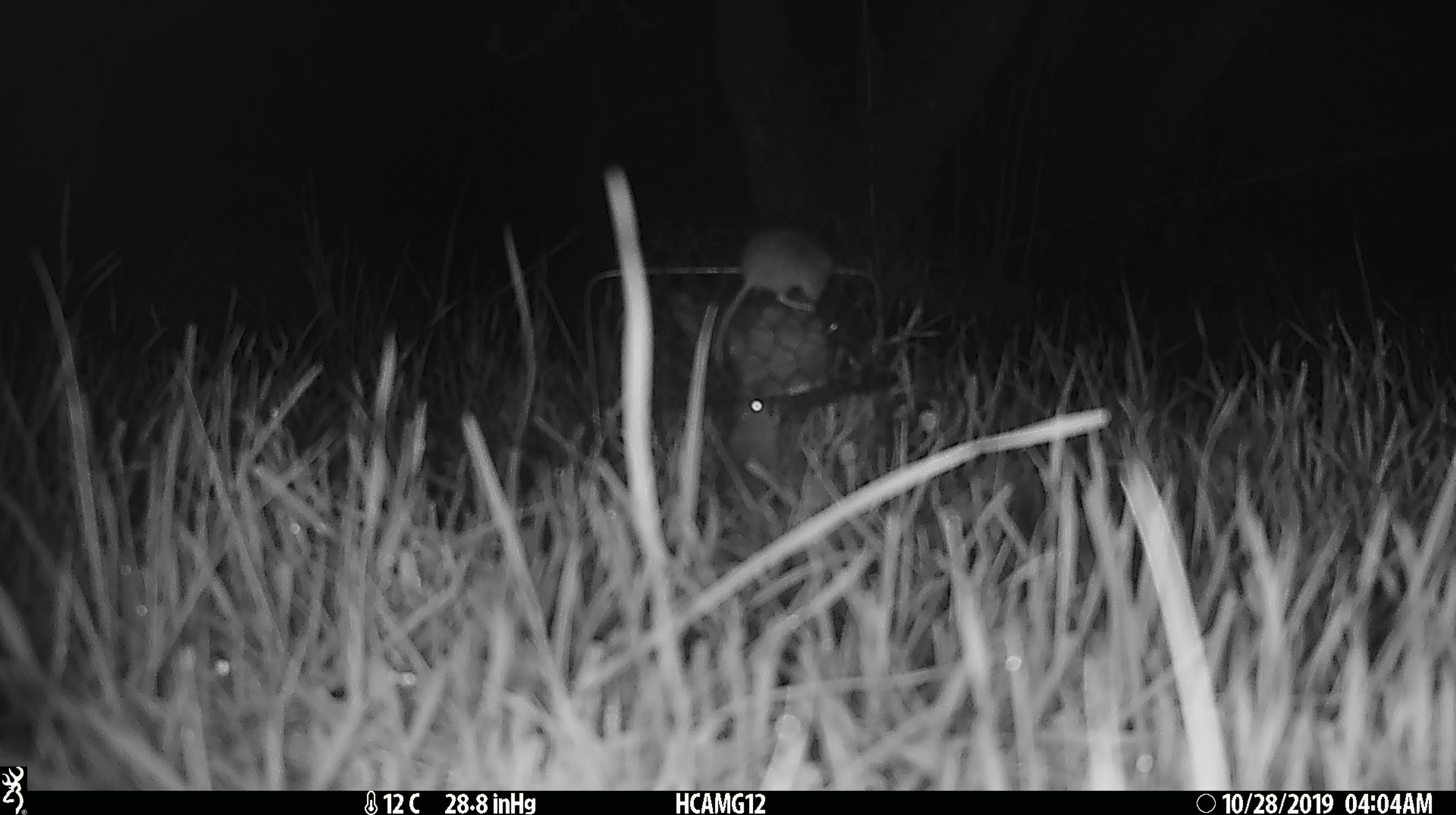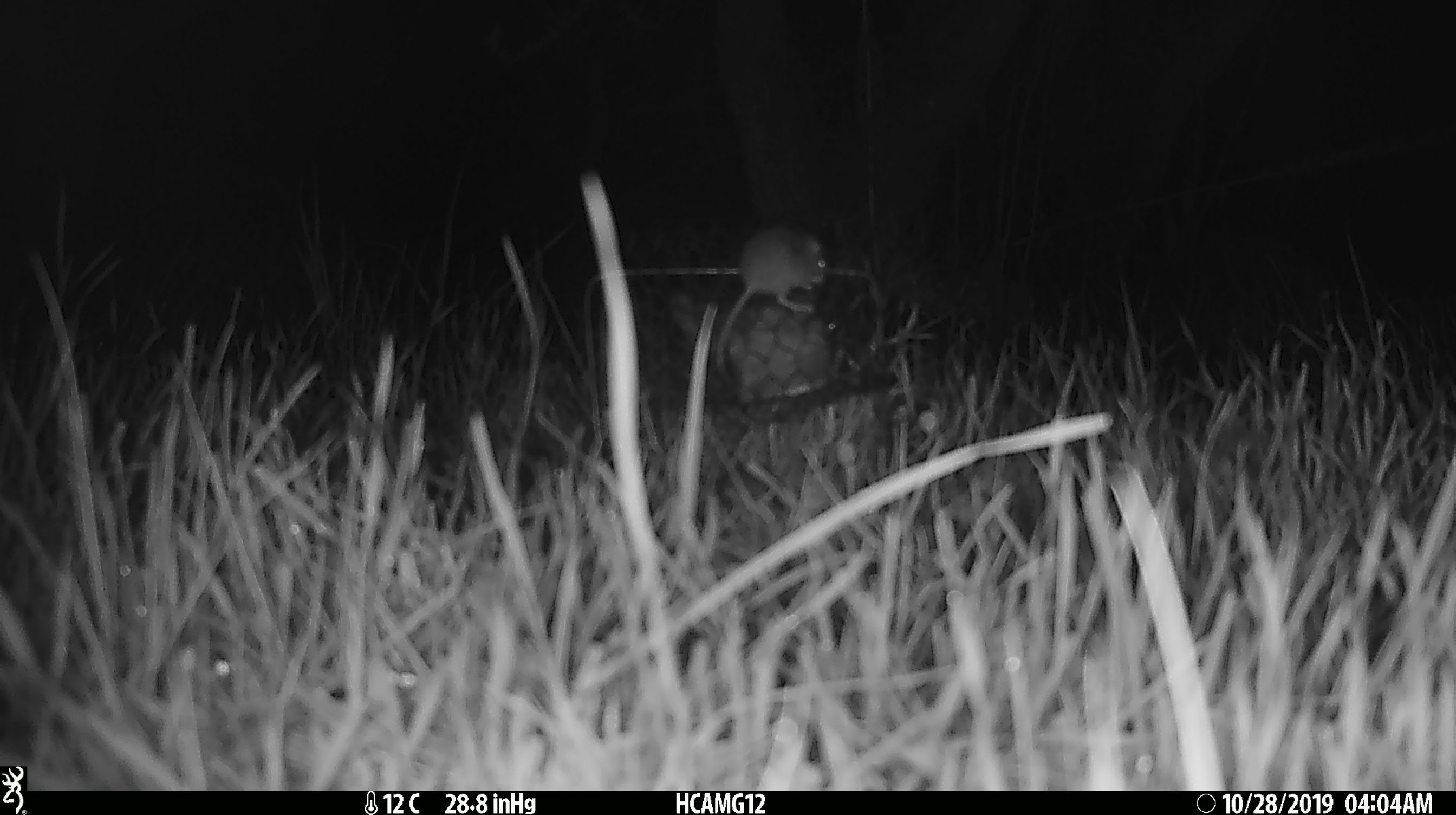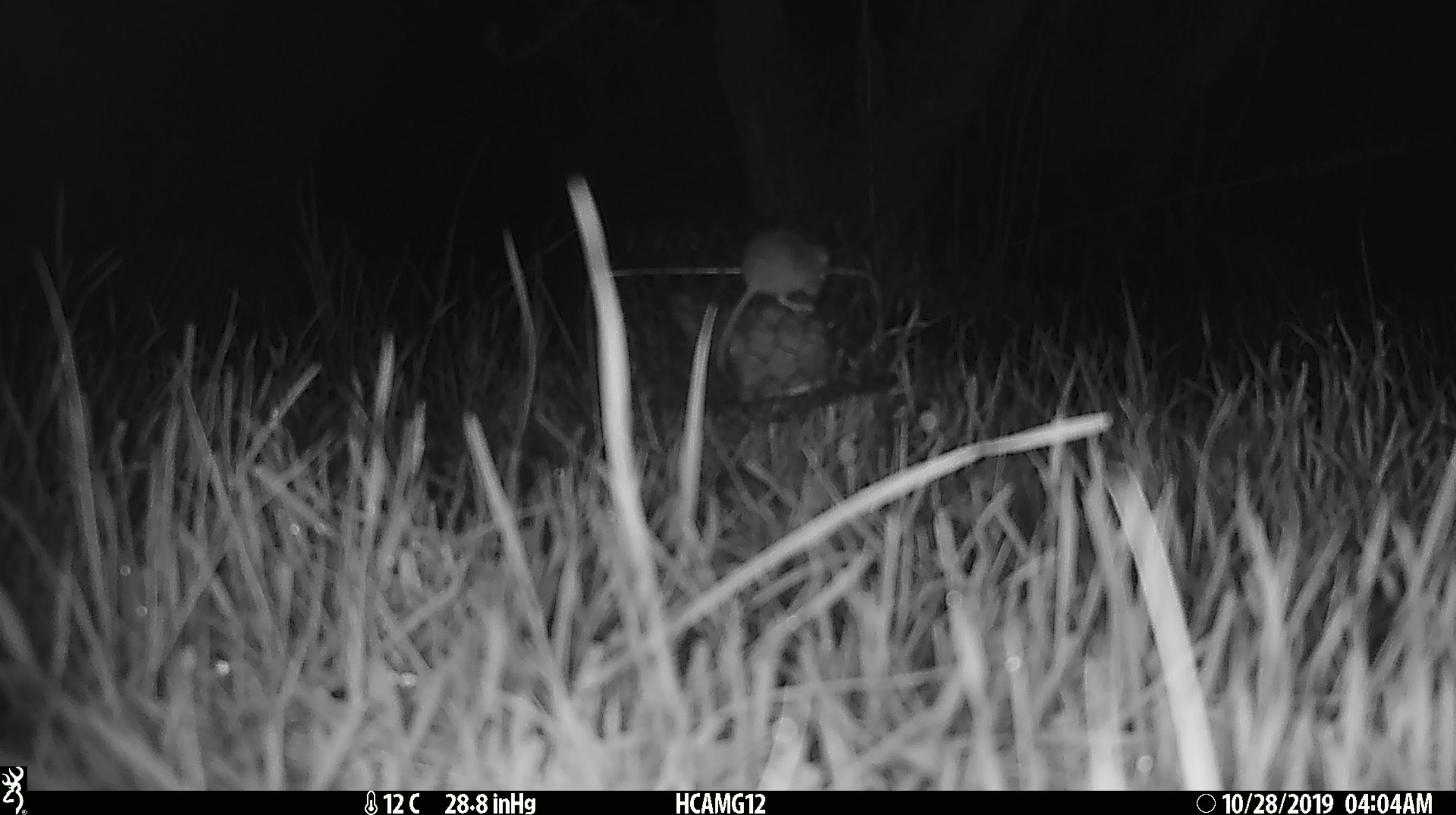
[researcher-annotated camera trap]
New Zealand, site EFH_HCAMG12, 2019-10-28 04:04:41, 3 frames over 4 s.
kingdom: Animalia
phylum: Chordata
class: Mammalia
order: Rodentia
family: Muridae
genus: Mus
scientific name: Mus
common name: mouse